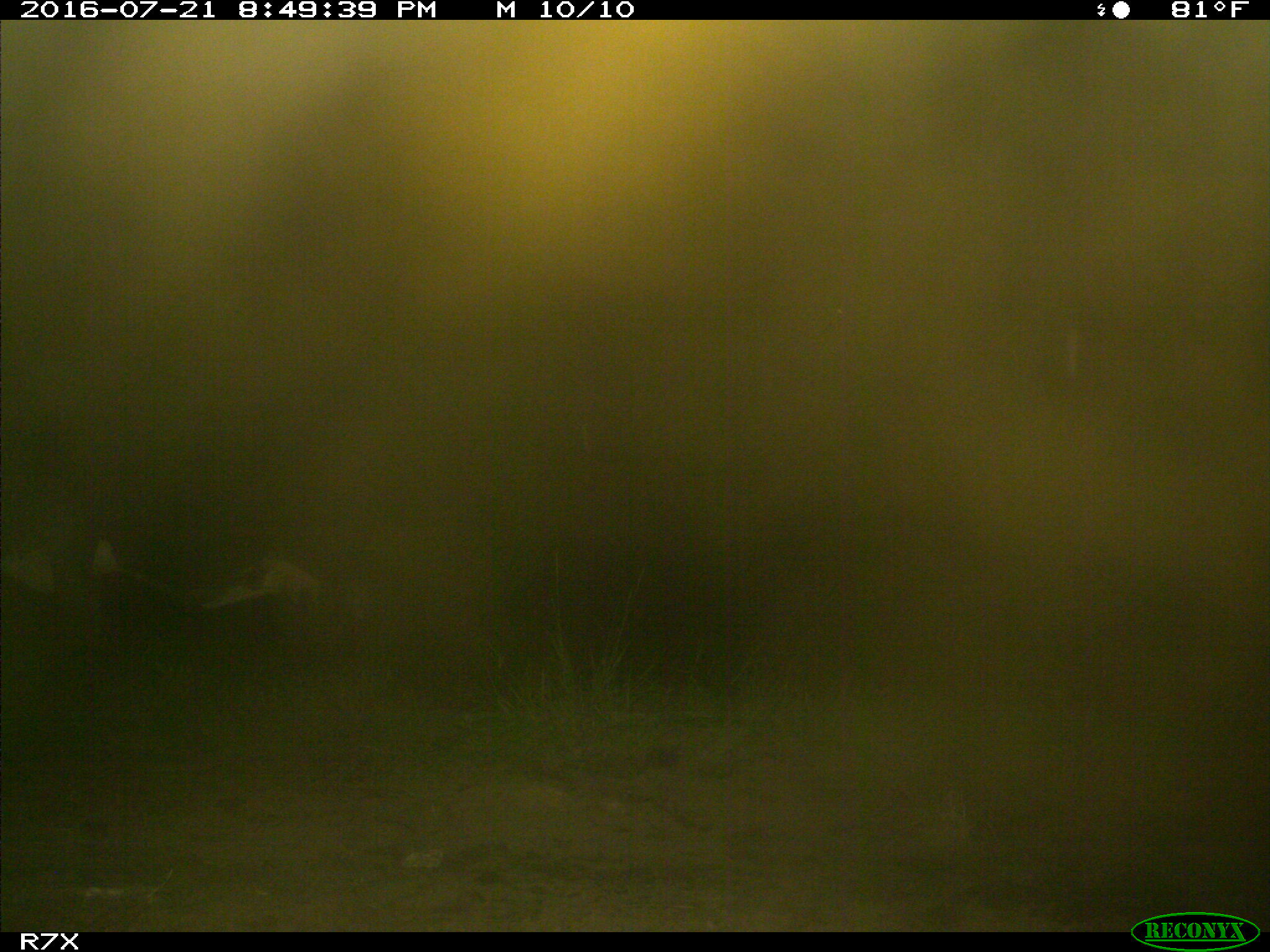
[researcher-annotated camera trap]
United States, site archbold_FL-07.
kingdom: Animalia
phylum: Chordata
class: Mammalia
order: Artiodactyla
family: Bovidae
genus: Bos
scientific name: Bos taurus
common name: domestic cow